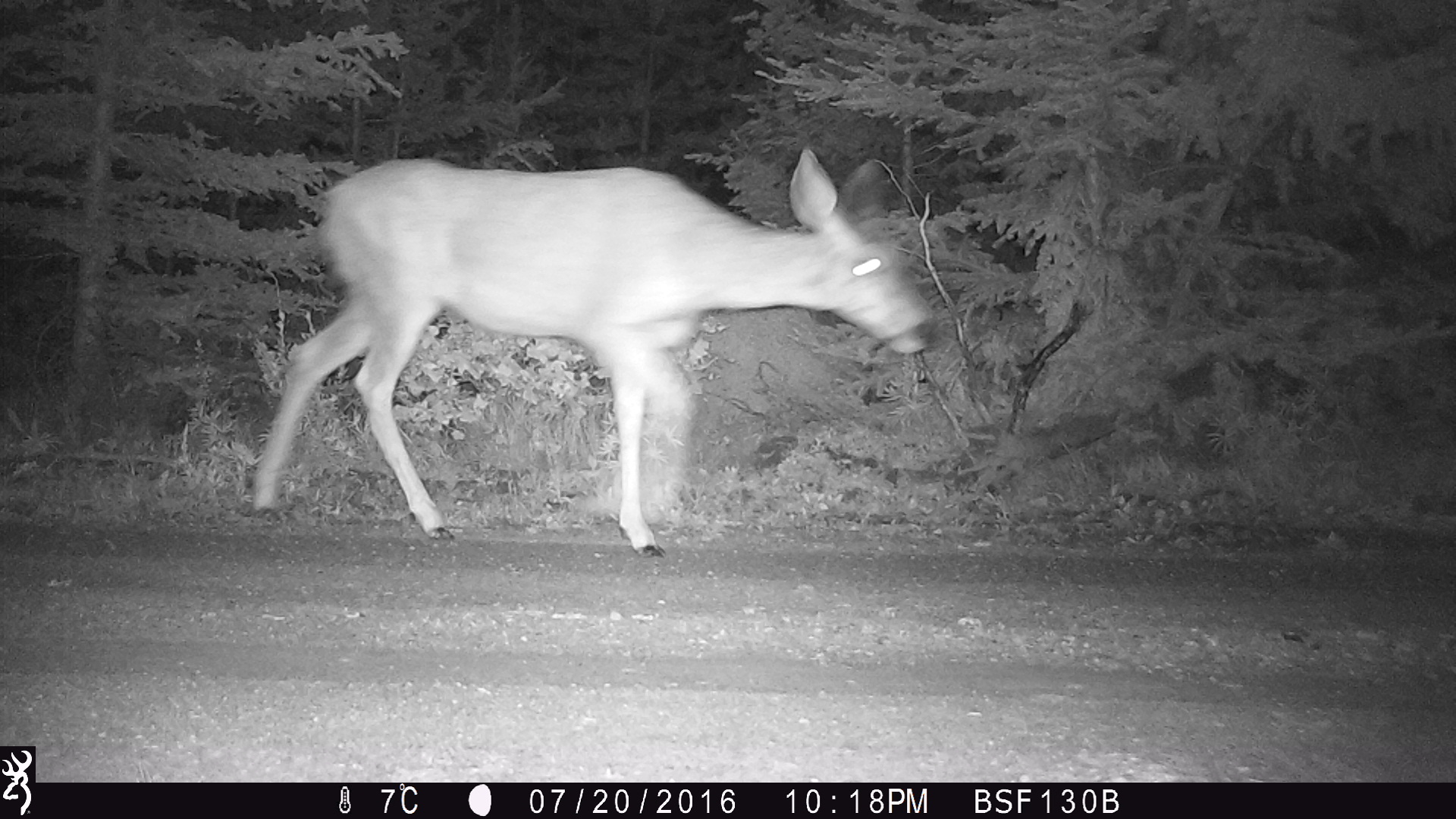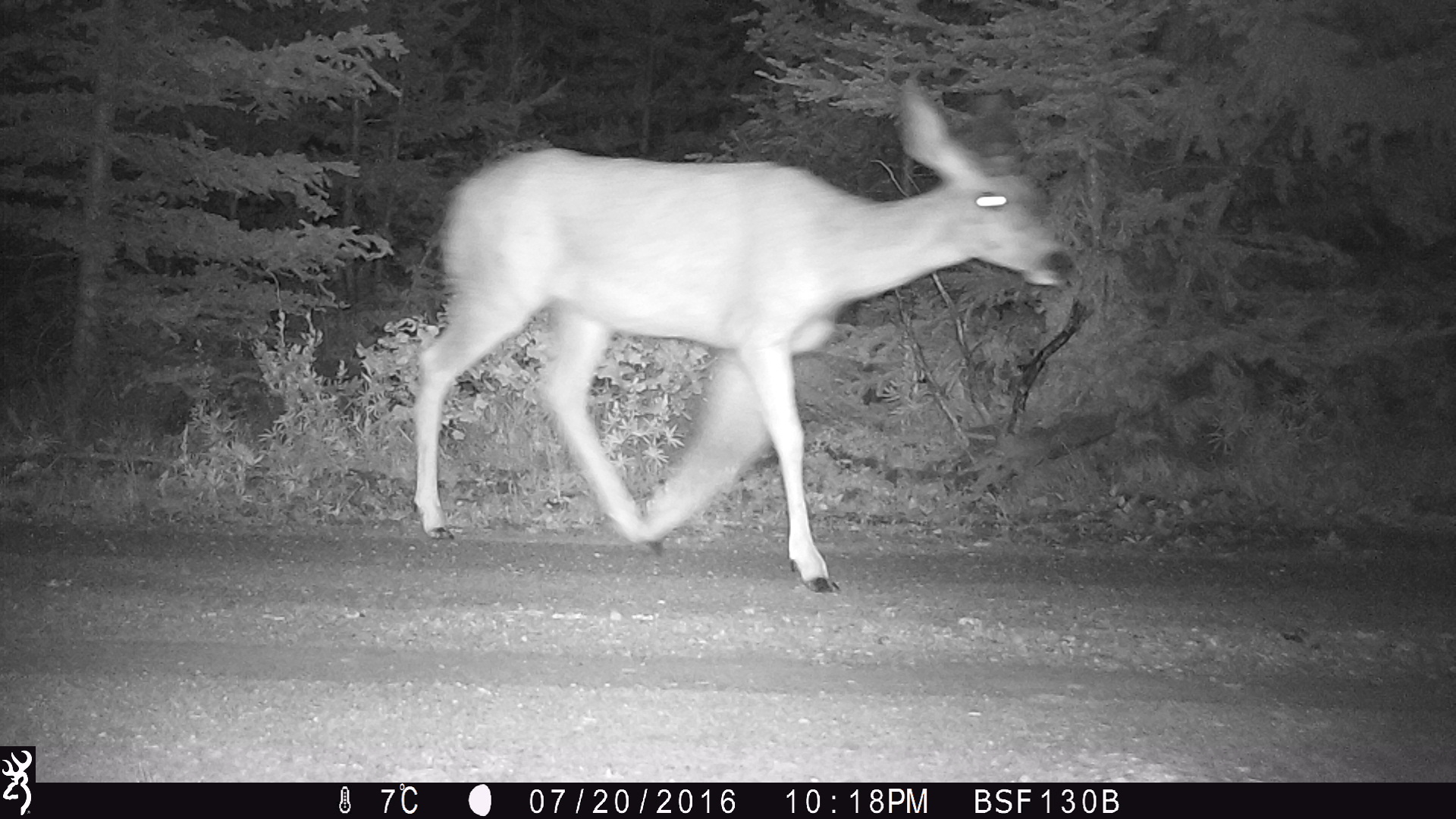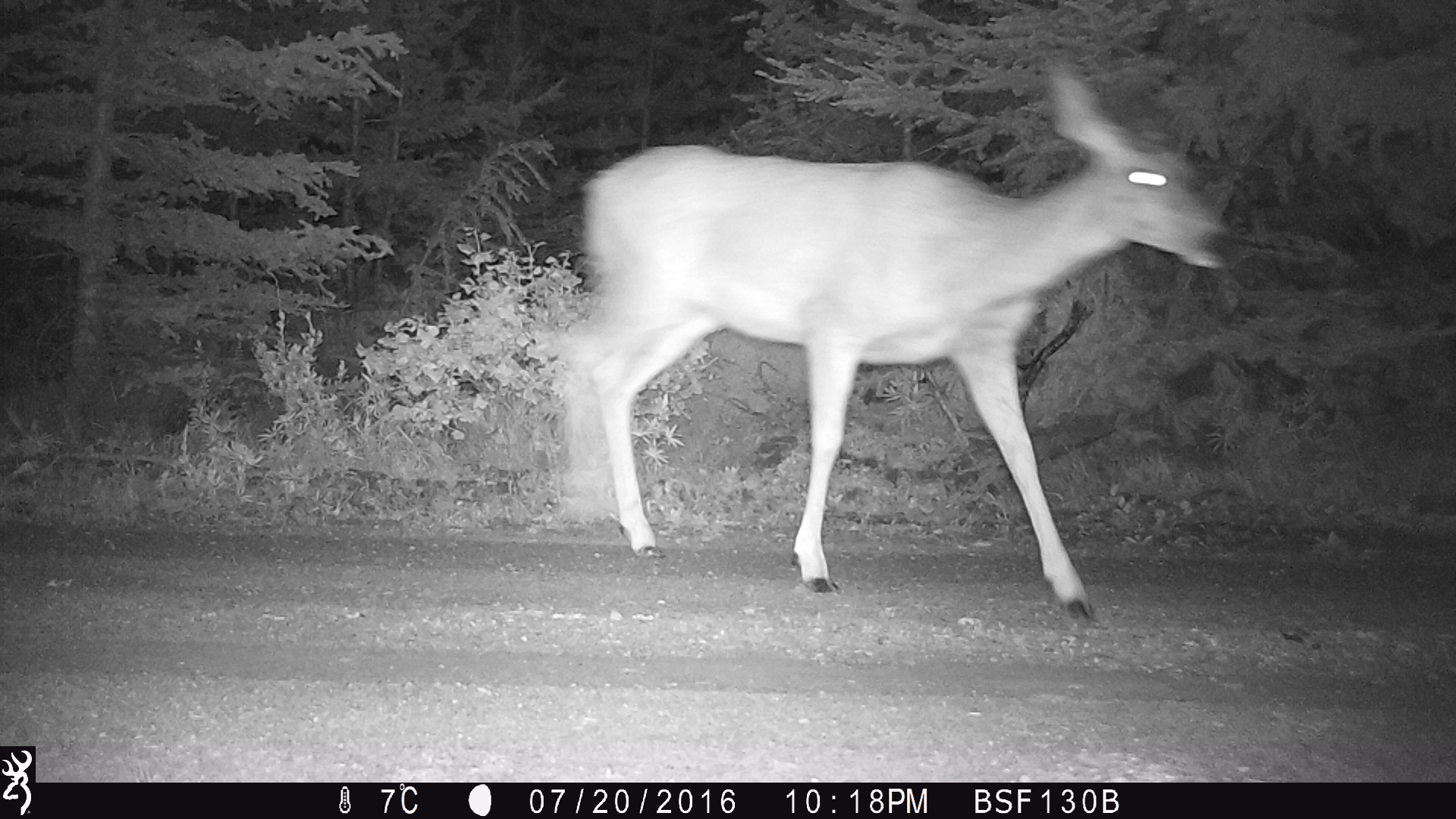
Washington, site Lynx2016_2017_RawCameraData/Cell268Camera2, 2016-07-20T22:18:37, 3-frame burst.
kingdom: Animalia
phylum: Chordata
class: Mammalia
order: Artiodactyla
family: Cervidae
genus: Odocoileus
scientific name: Odocoileus hemionus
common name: mule deer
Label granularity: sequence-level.